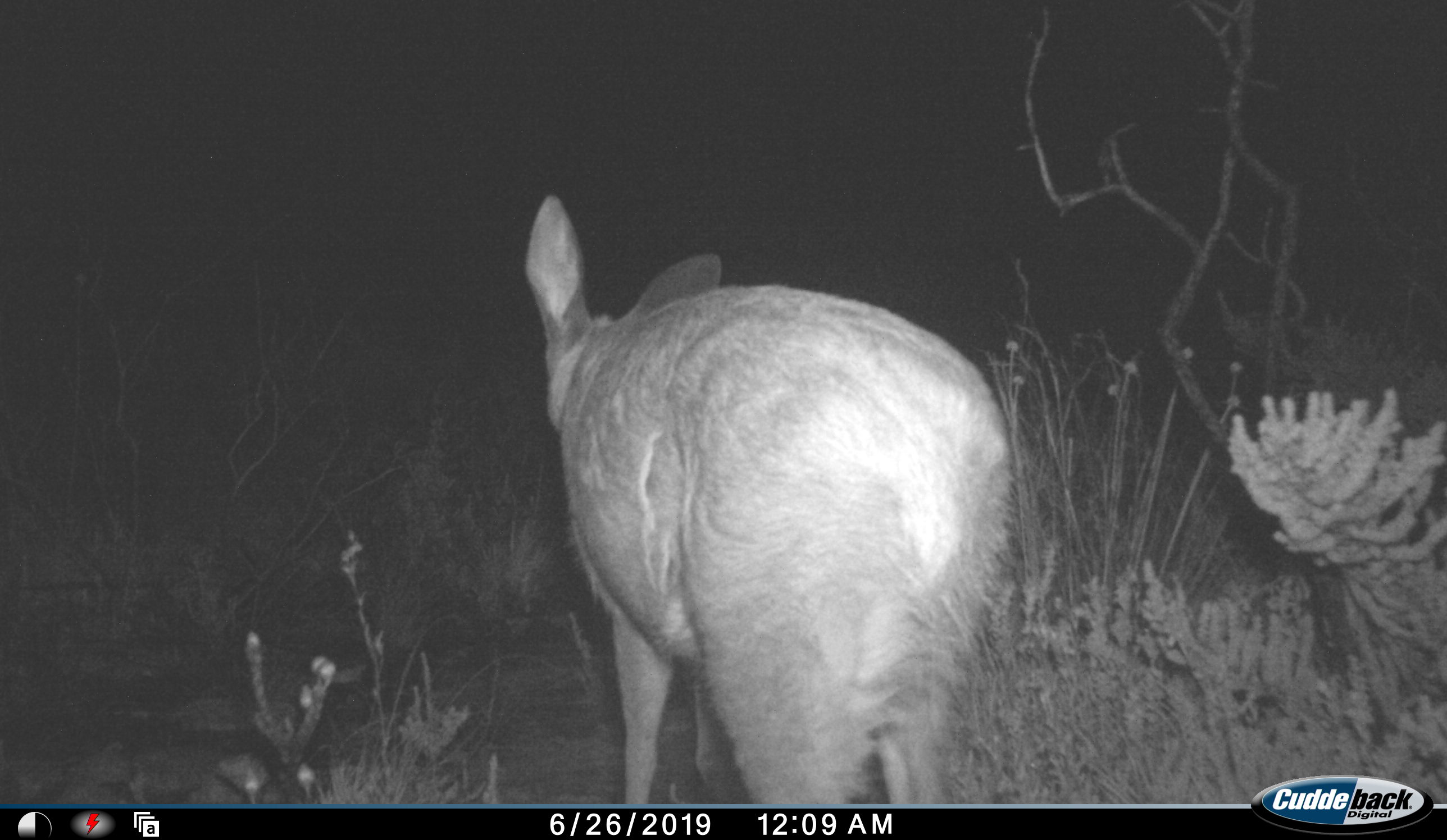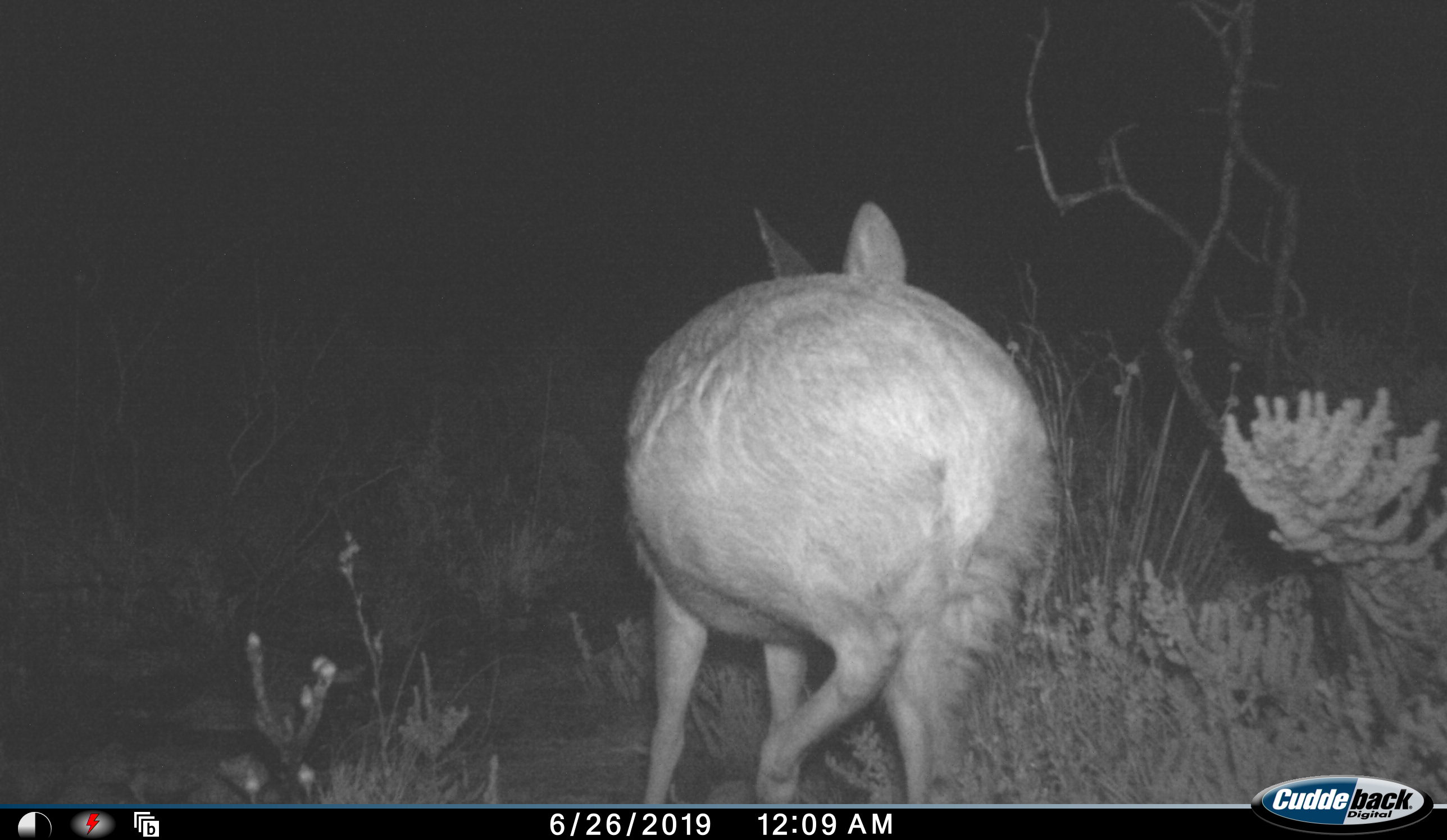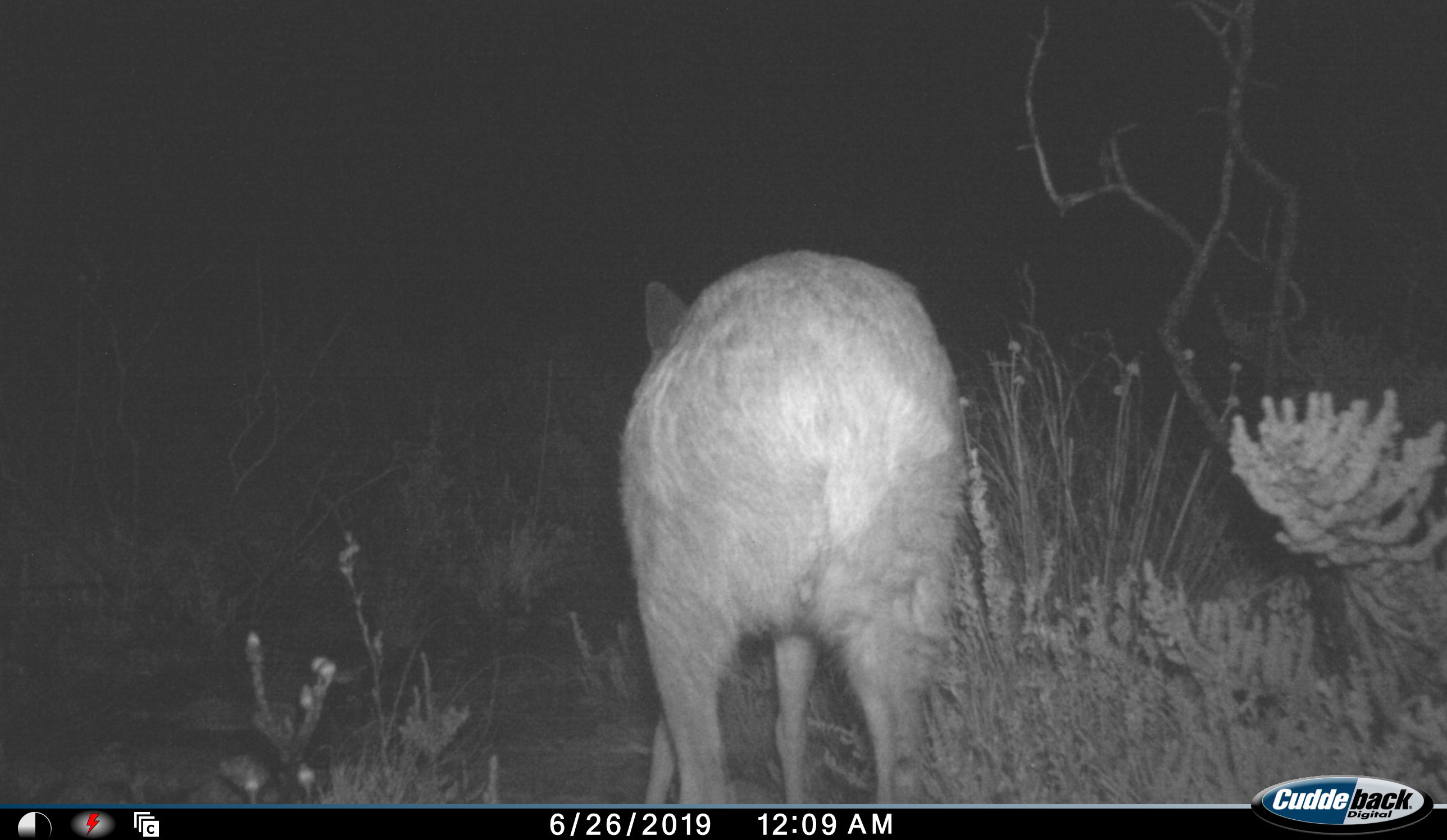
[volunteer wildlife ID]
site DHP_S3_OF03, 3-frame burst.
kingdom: Animalia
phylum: Chordata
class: Mammalia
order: Artiodactyla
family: Bovidae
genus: Raphicerus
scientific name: Raphicerus melanotis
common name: grysbok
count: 1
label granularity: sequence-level